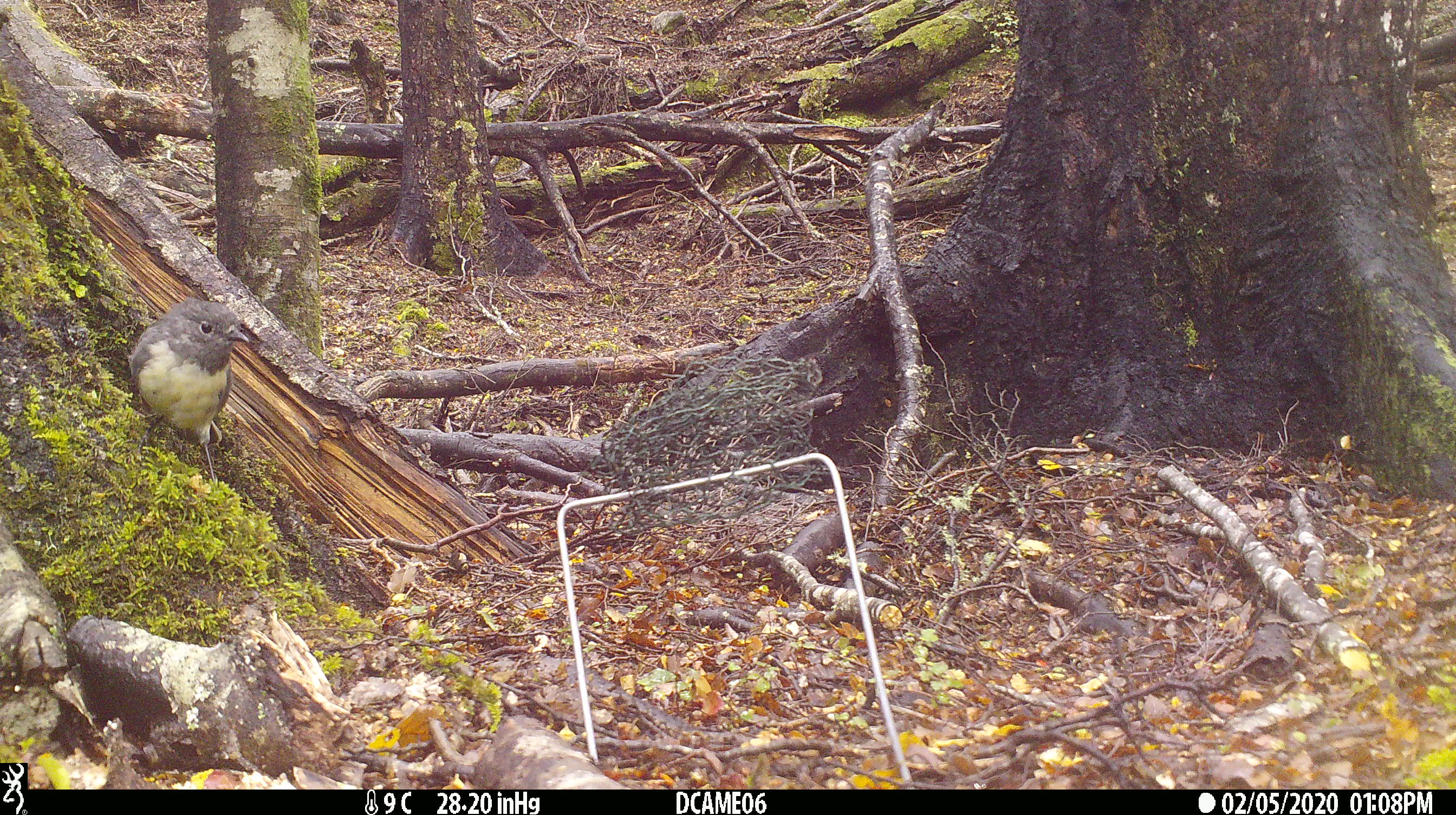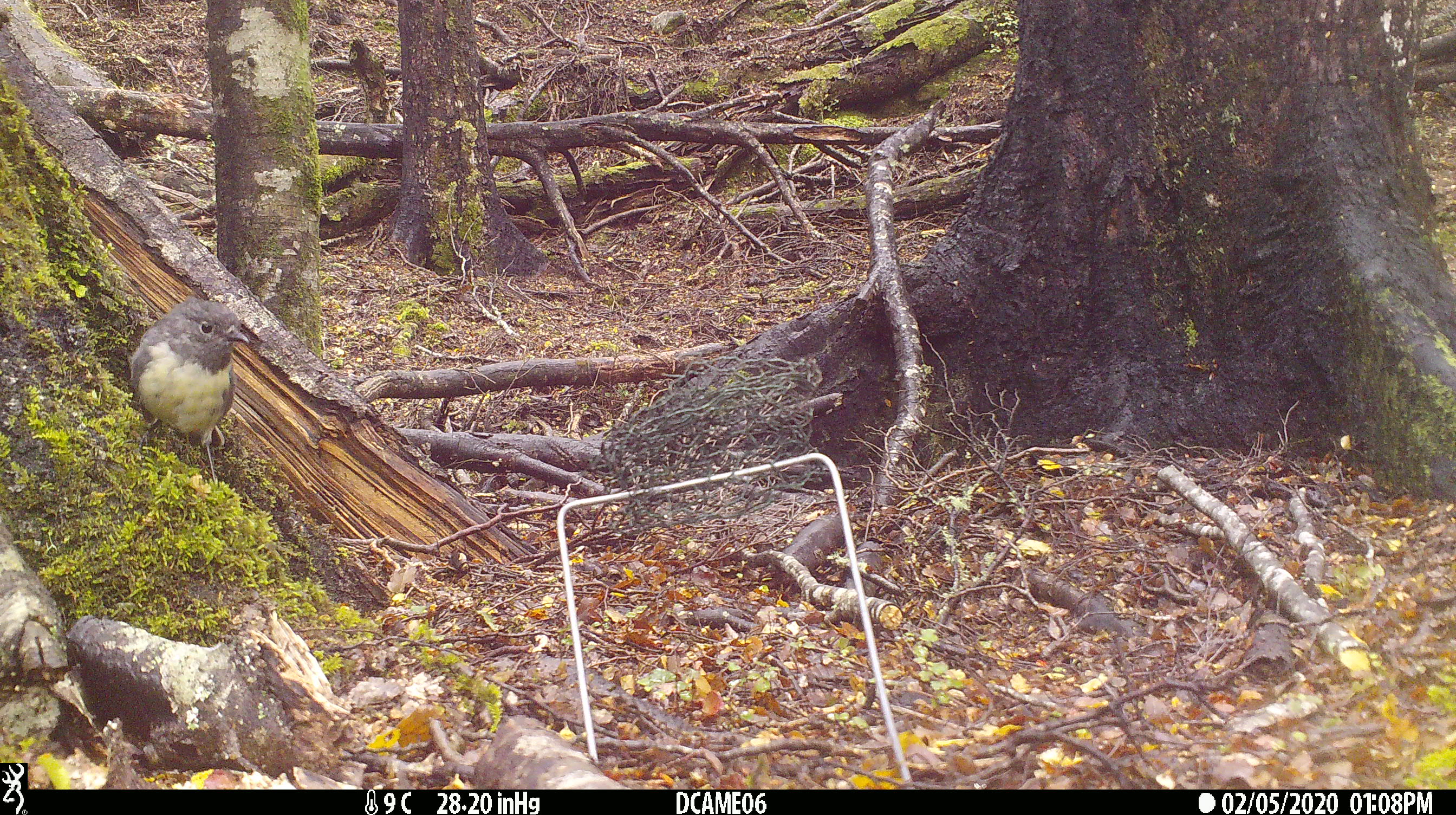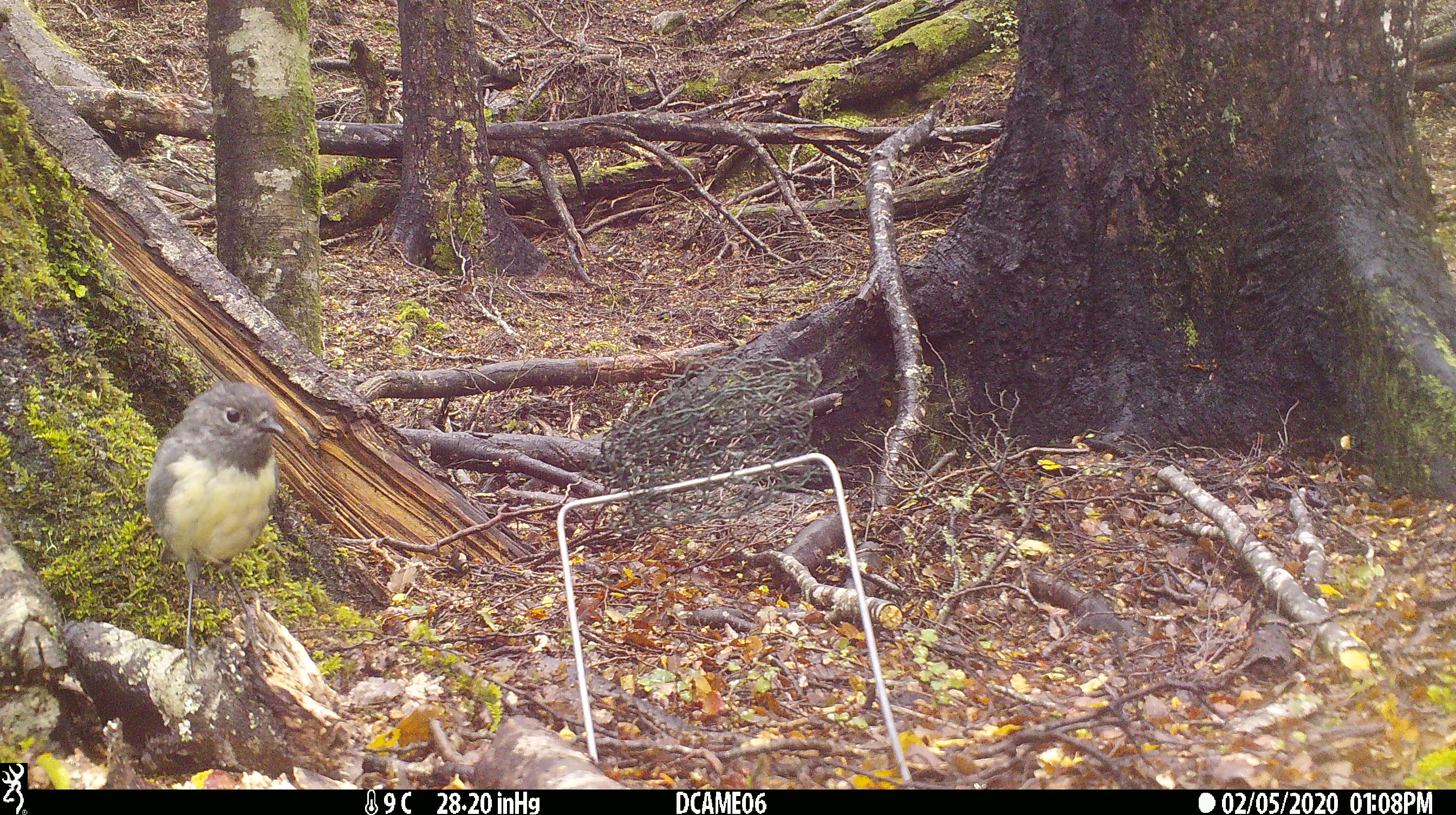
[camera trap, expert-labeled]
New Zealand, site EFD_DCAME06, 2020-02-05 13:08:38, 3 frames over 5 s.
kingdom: Animalia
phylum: Chordata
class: Aves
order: Passeriformes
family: Petroicidae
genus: Petroica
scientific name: Petroica australis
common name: new zealand robin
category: robin